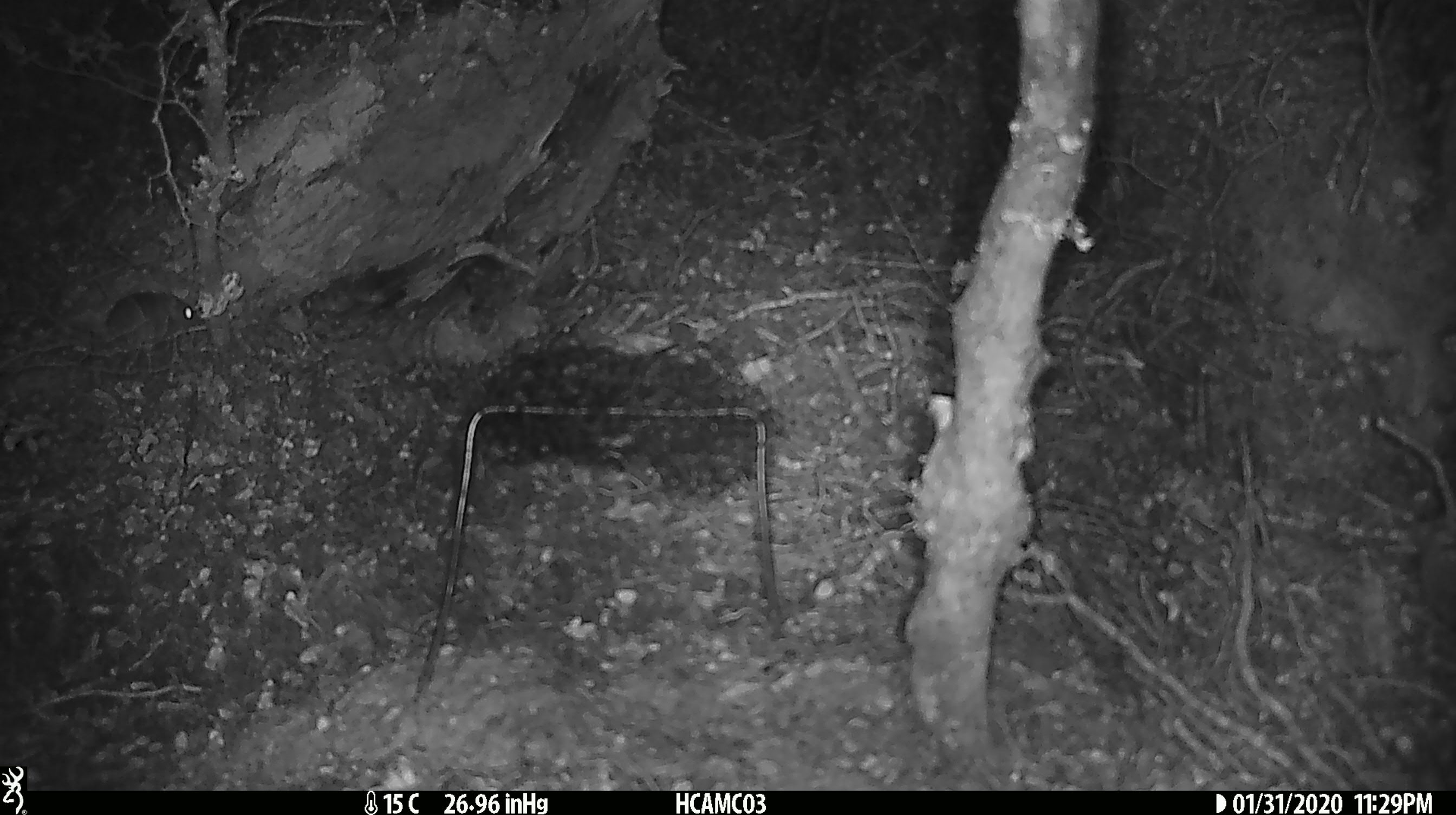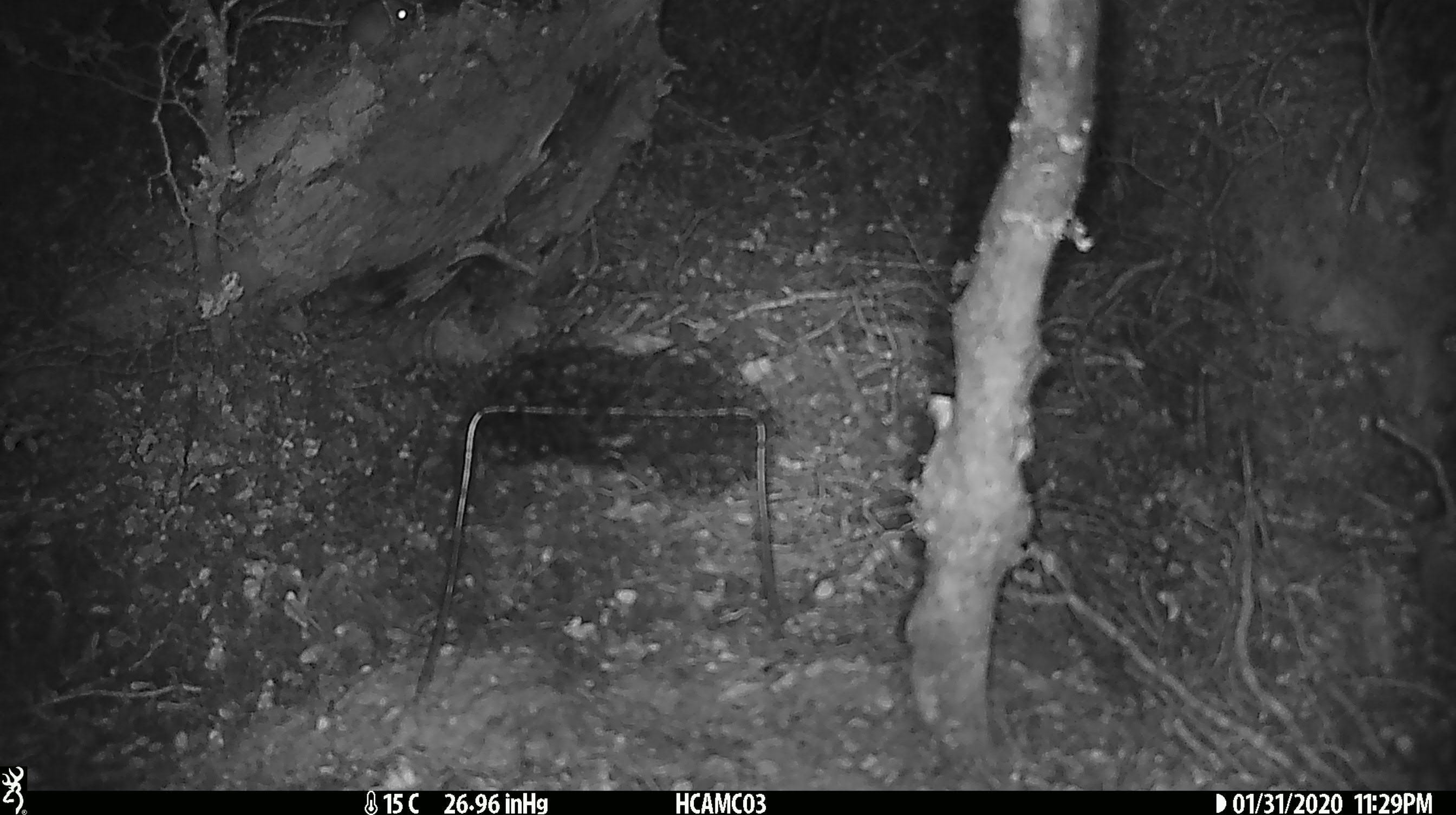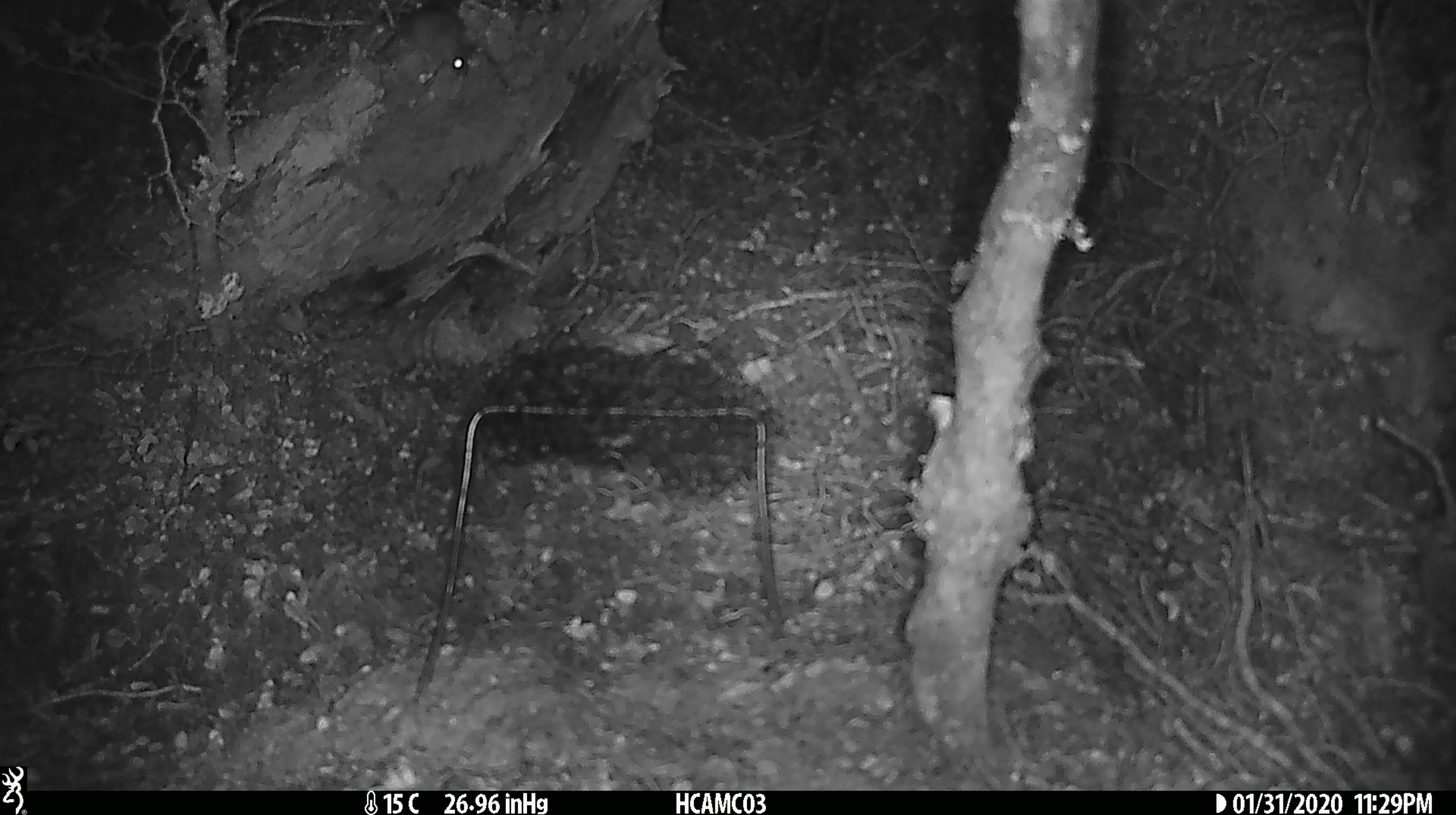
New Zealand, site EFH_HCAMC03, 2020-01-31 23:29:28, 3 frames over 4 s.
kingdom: Animalia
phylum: Chordata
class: Mammalia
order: Rodentia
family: Muridae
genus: Mus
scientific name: Mus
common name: mouse